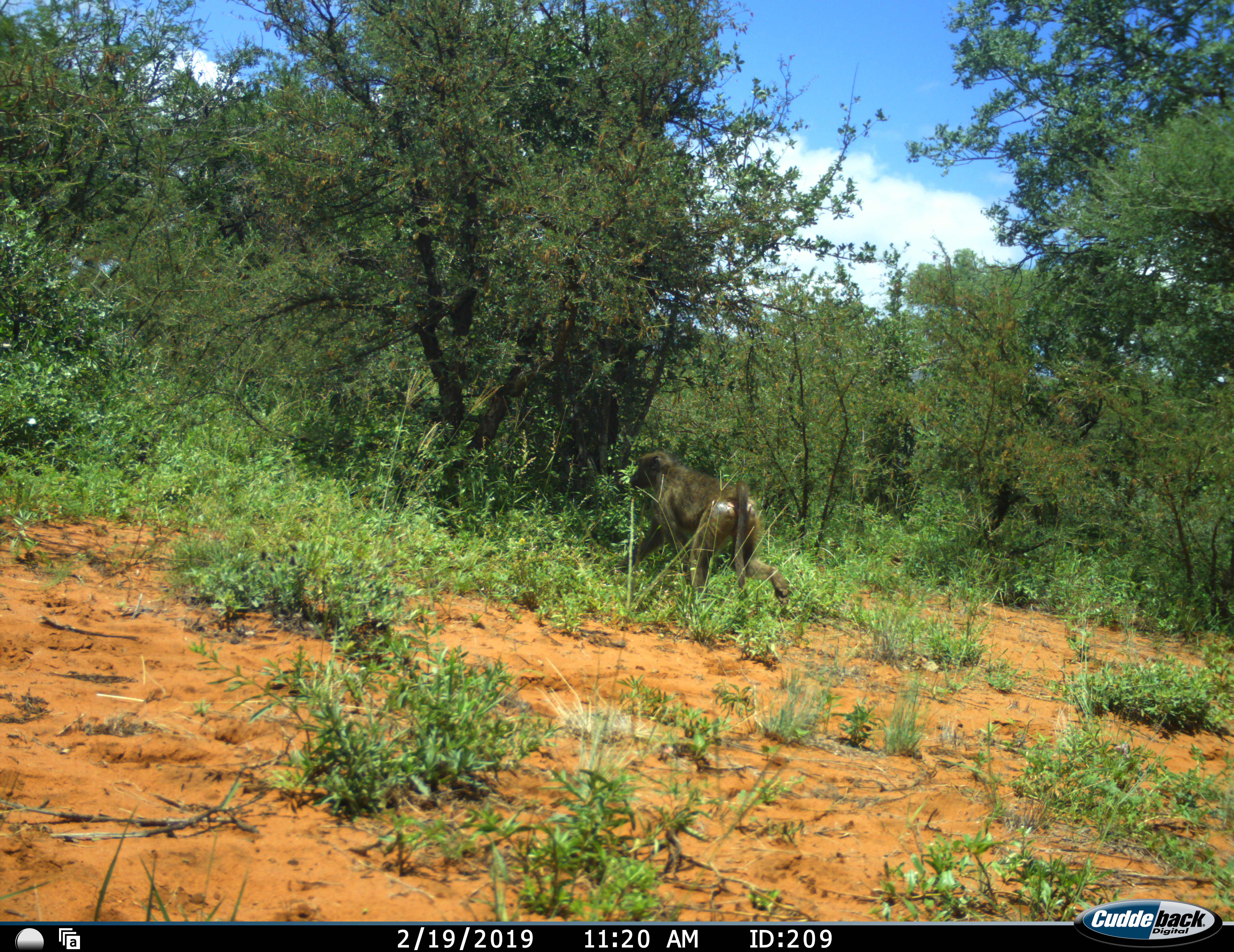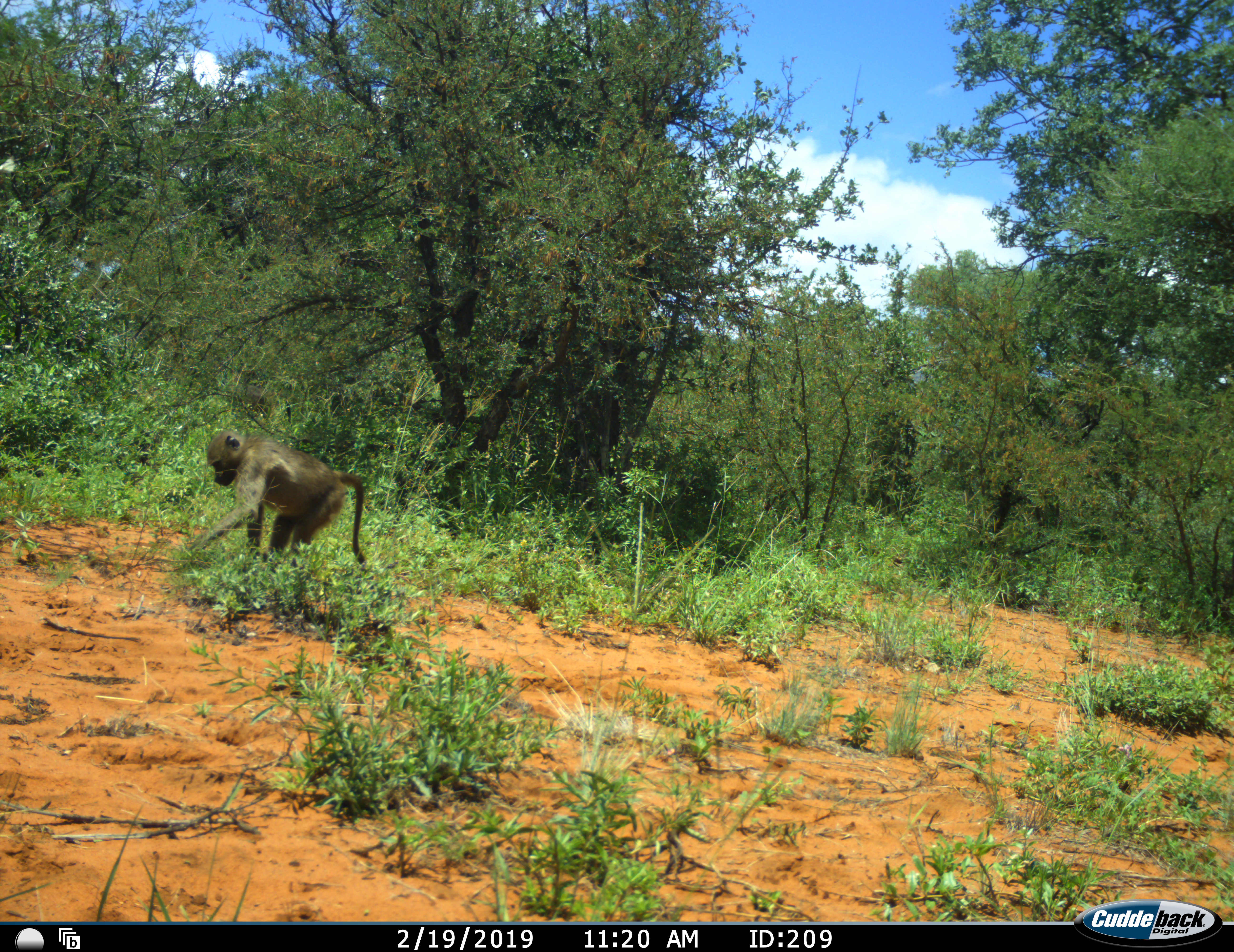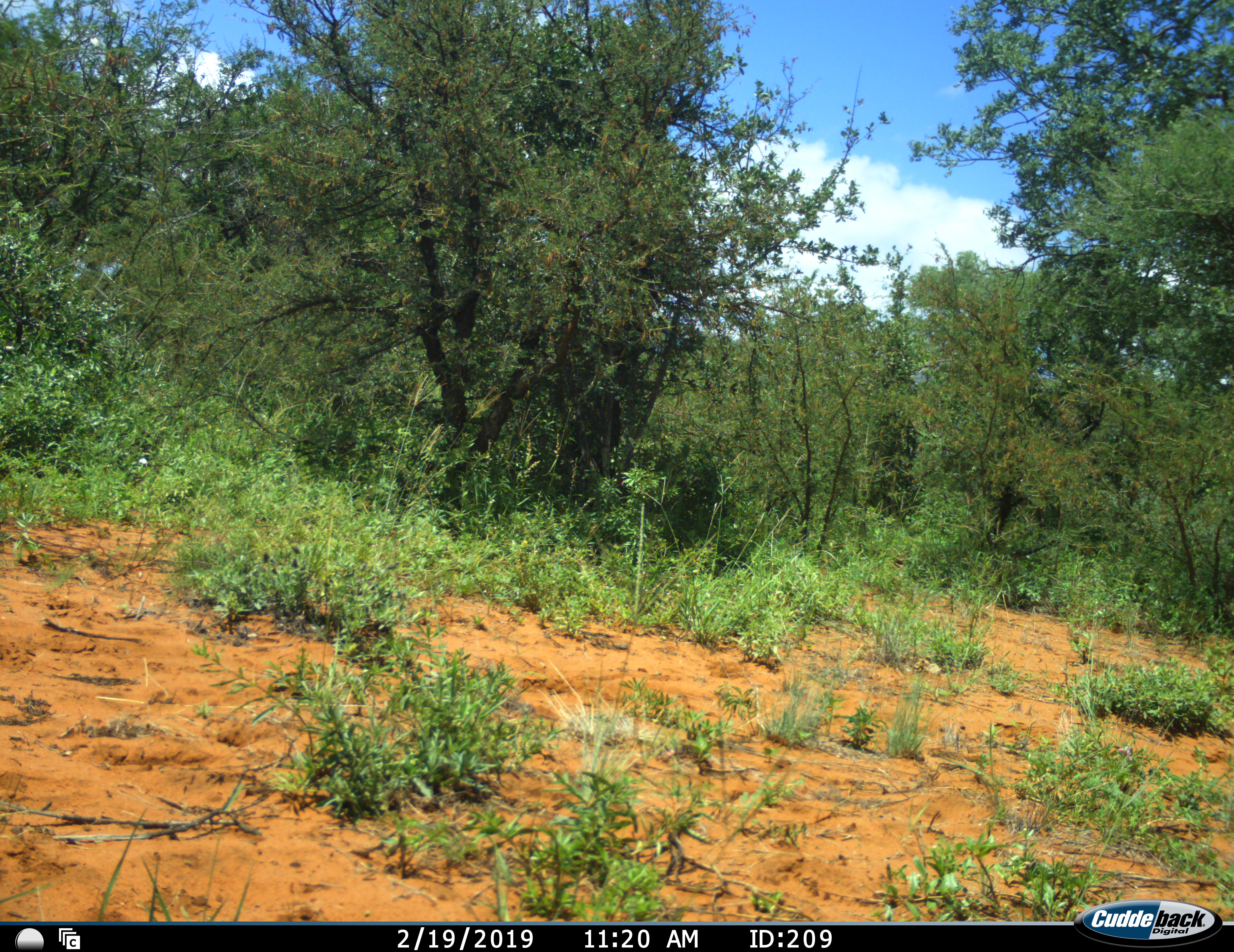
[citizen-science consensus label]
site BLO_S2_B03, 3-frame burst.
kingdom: Animalia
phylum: Chordata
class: Mammalia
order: Primates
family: Cercopithecidae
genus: Papio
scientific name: Papio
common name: baboon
Baboon (Papio), count 1. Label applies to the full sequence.